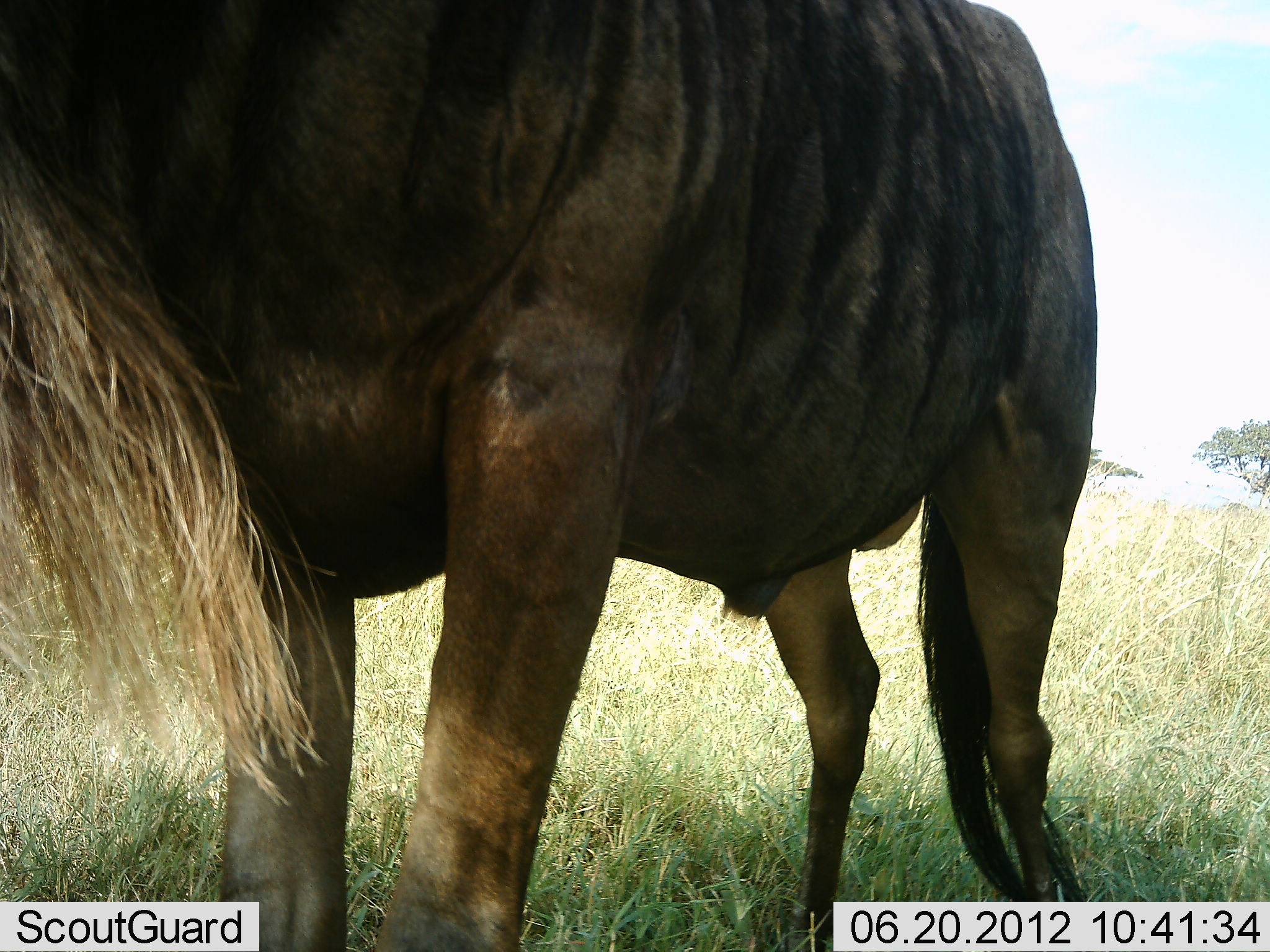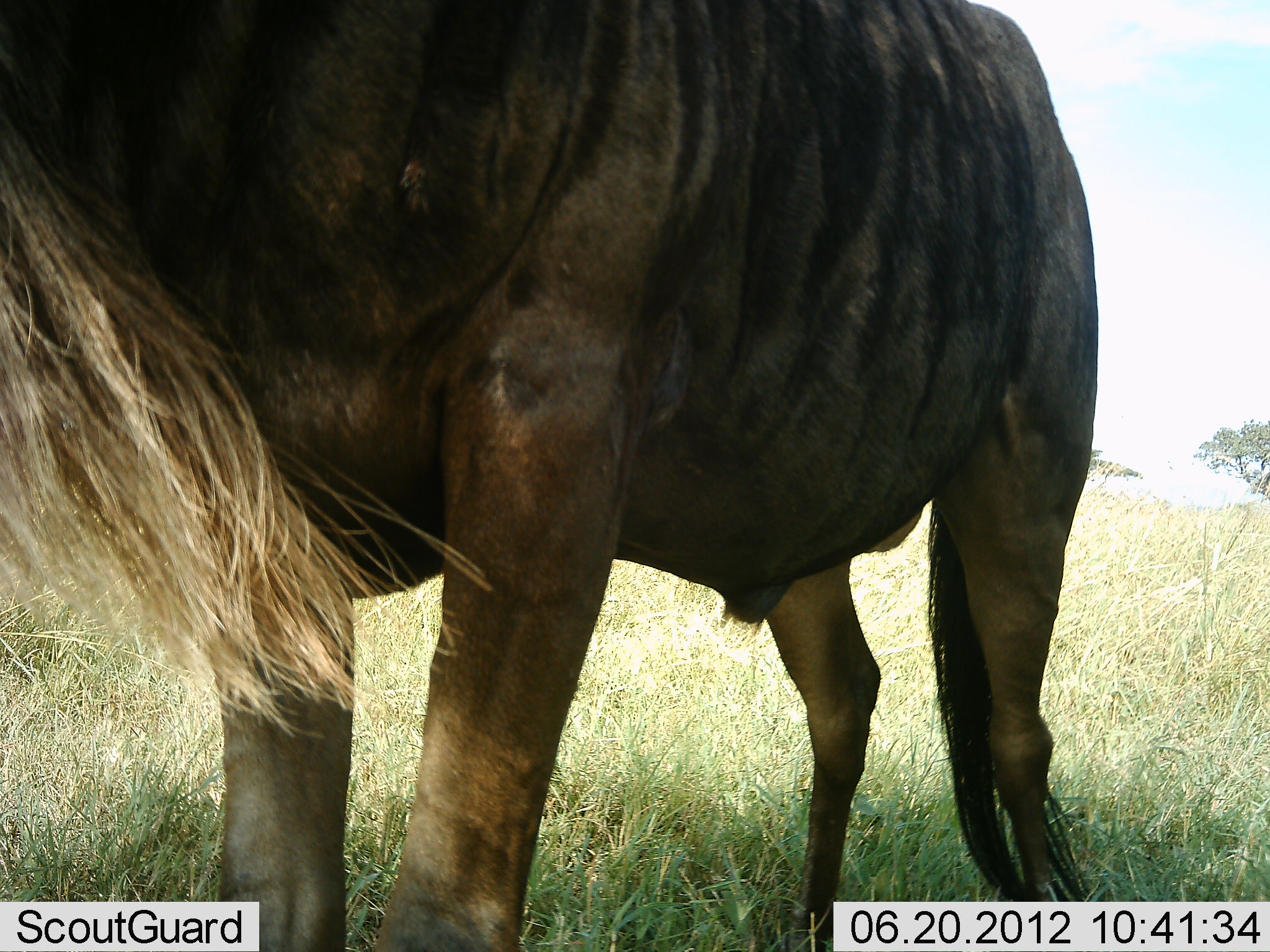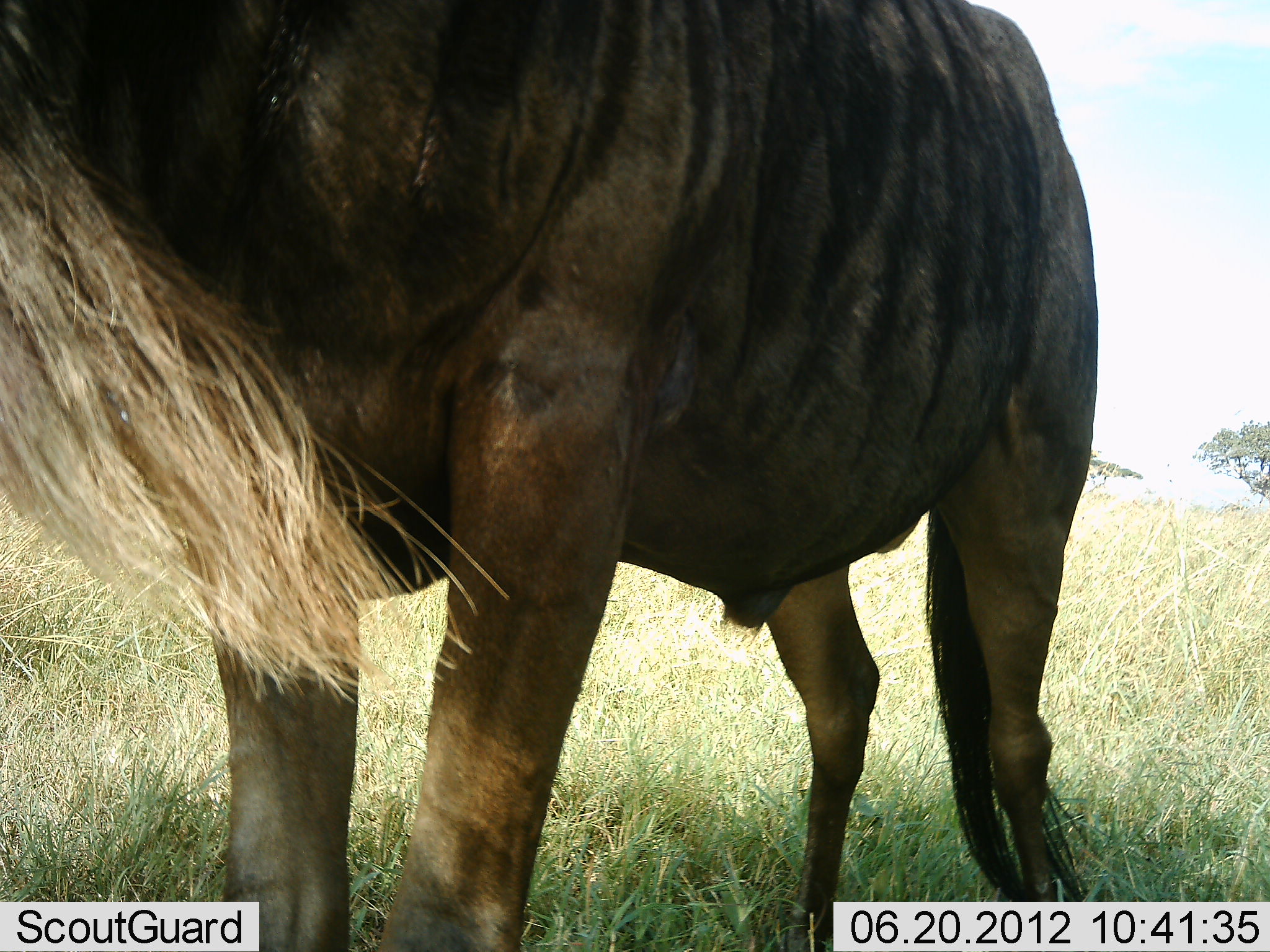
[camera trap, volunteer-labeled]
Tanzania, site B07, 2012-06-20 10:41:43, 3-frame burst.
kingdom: Animalia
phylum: Chordata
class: Mammalia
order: Artiodactyla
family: Bovidae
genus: Connochaetes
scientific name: Connochaetes taurinus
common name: blue wildebeest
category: wildebeest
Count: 1.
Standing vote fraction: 100%.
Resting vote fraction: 0%.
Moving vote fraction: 0%.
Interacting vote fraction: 0%.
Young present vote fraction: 0%.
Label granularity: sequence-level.